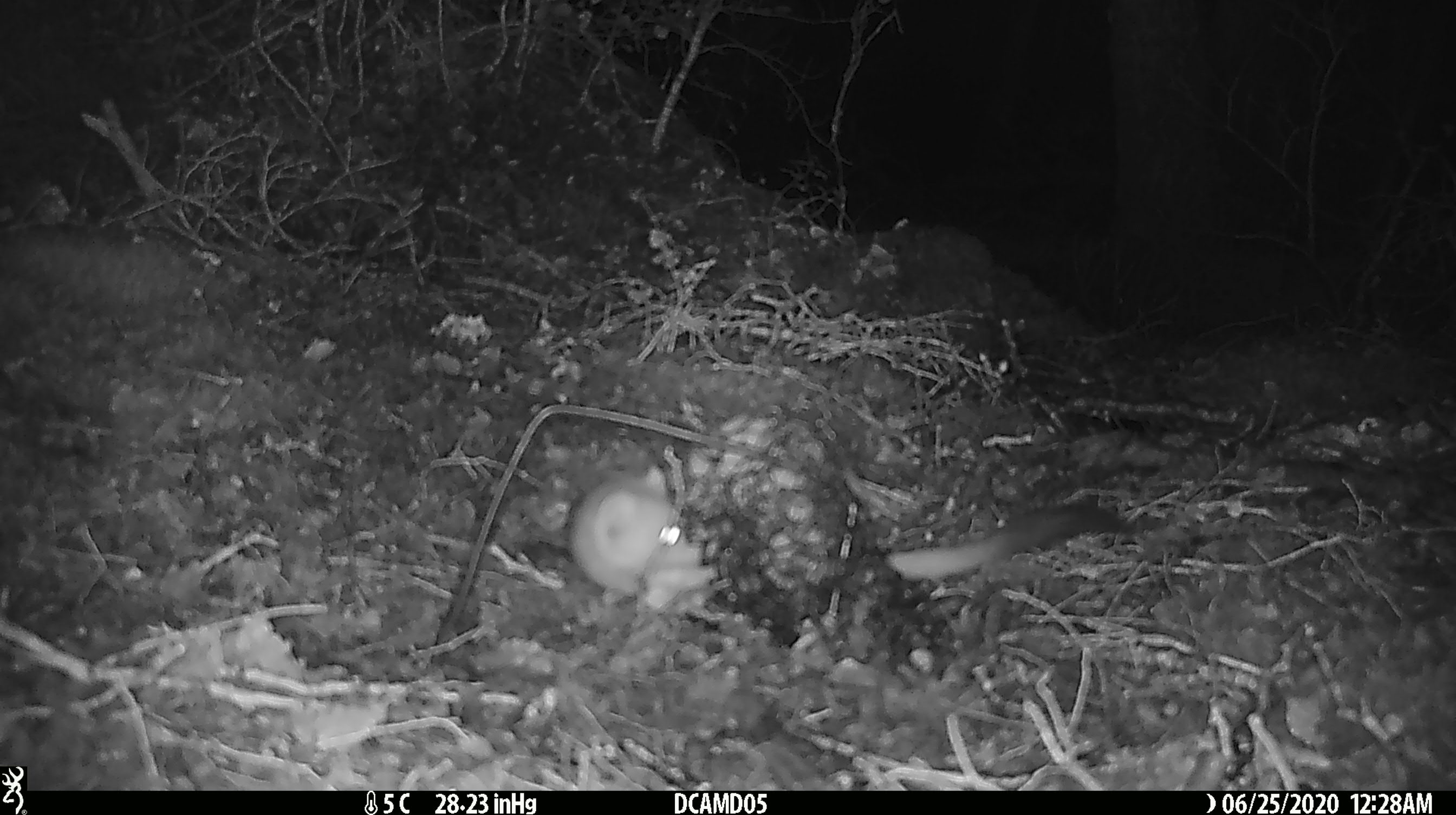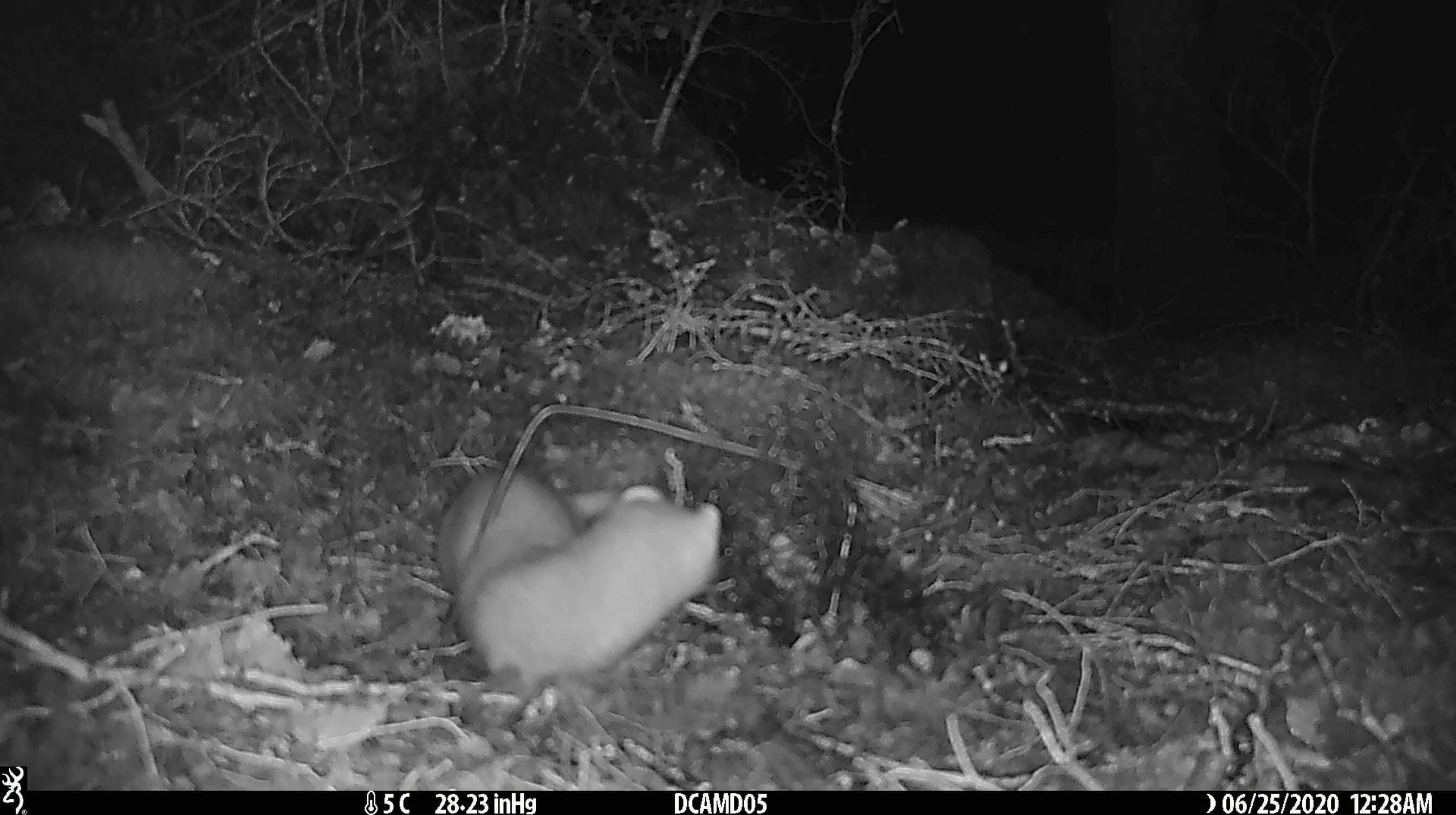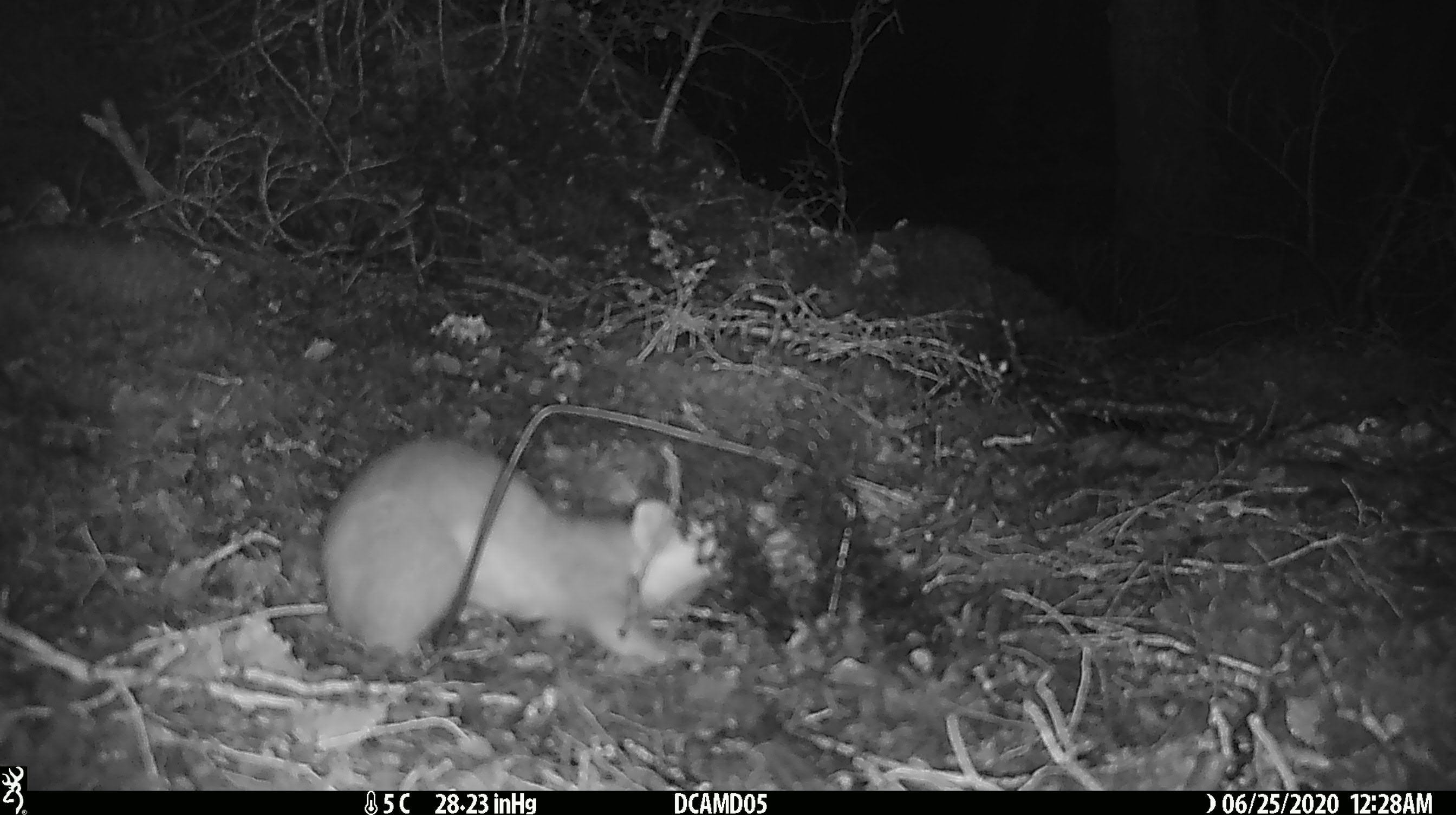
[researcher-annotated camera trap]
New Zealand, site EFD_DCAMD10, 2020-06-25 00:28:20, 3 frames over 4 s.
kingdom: Animalia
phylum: Chordata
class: Mammalia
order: Carnivora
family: Mustelidae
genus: Mustela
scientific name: Mustela erminea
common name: stoat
Stoat (Mustela erminea).